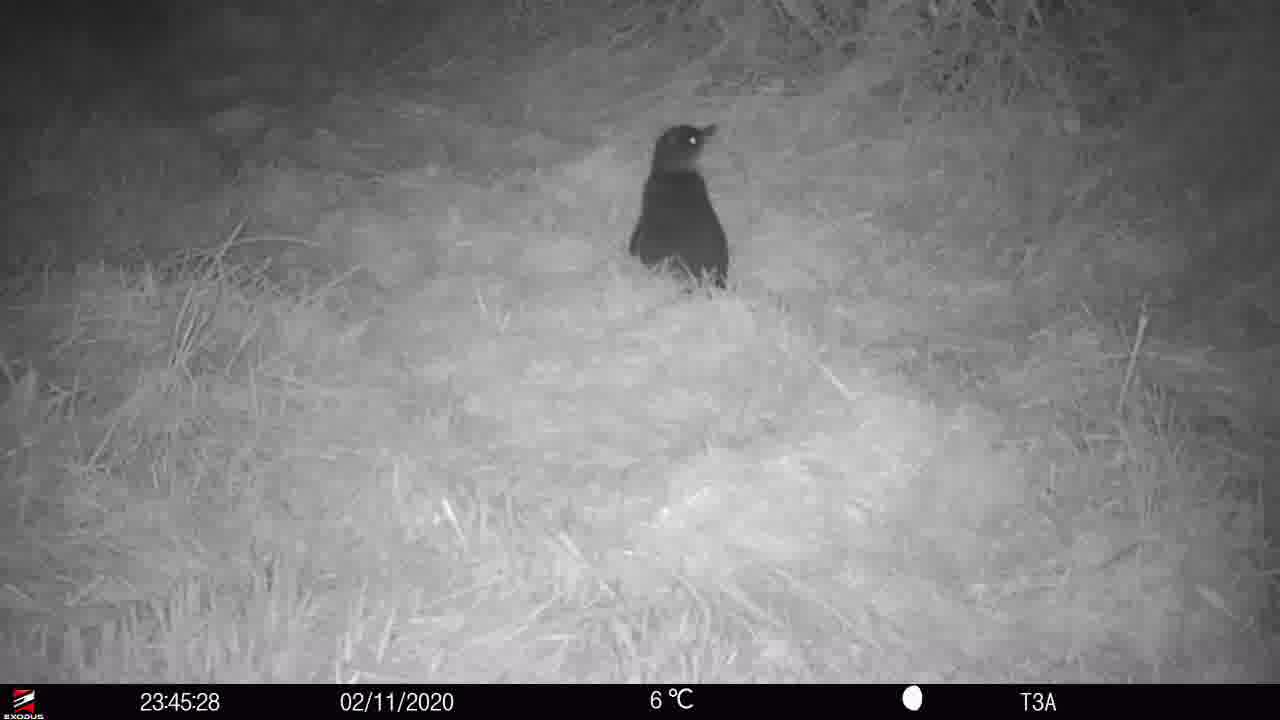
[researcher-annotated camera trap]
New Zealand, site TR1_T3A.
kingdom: Animalia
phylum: Chordata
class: Aves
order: Sphenisciformes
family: Spheniscidae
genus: Eudyptula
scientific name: Eudyptula minor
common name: little blue penguin